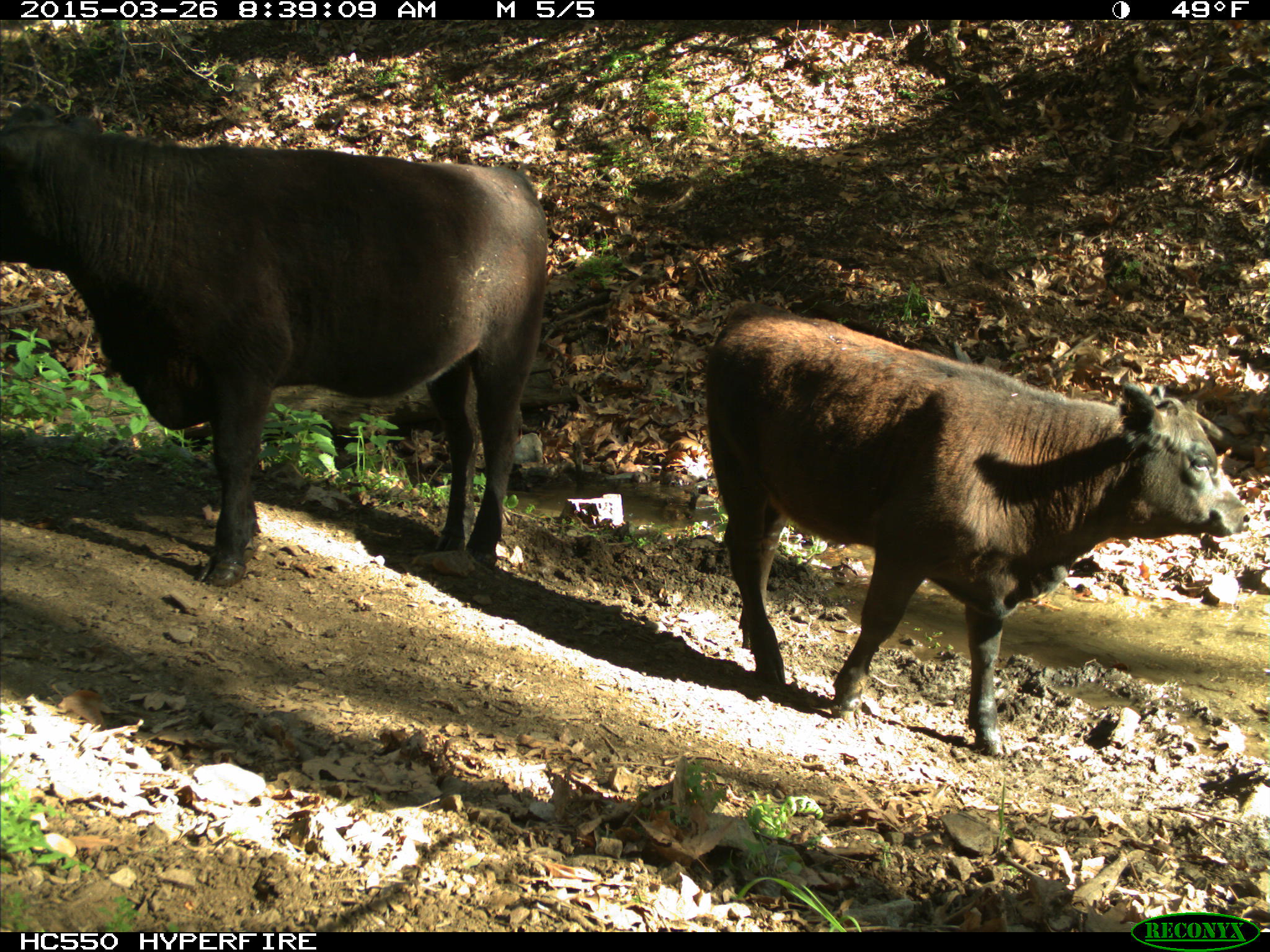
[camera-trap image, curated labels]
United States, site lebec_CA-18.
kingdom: Animalia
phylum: Chordata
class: Mammalia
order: Artiodactyla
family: Bovidae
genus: Bos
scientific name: Bos taurus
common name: domestic cow